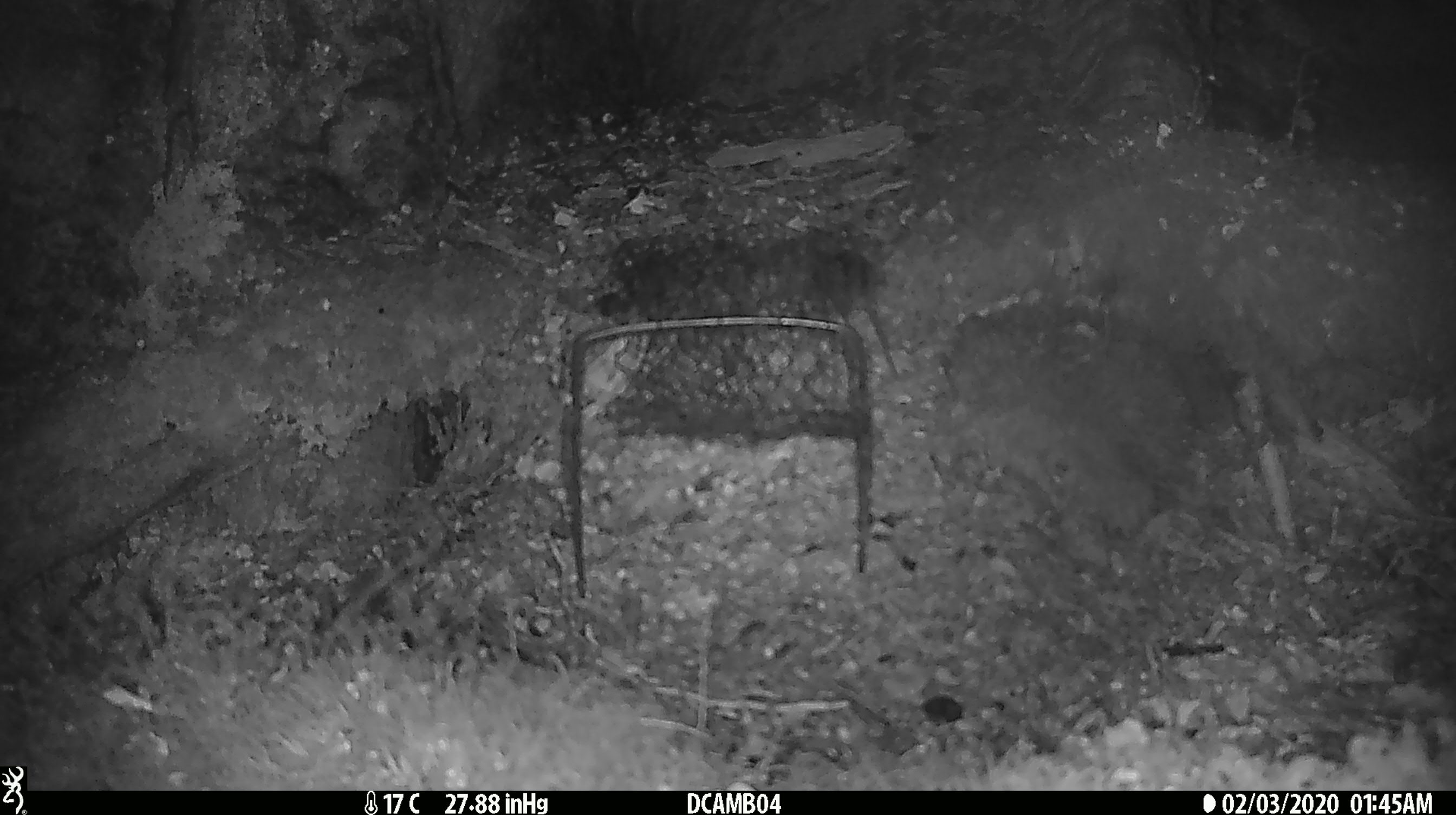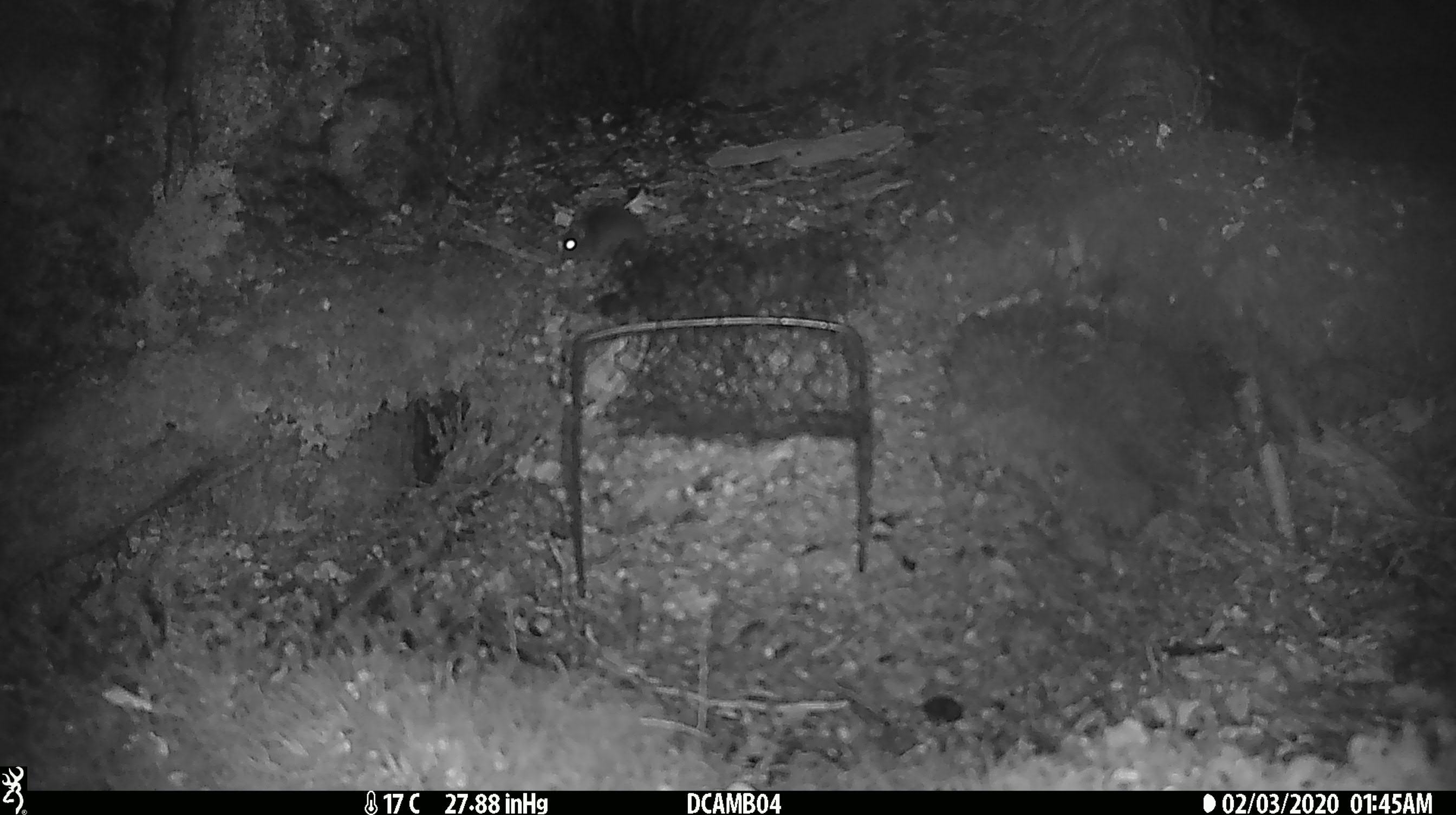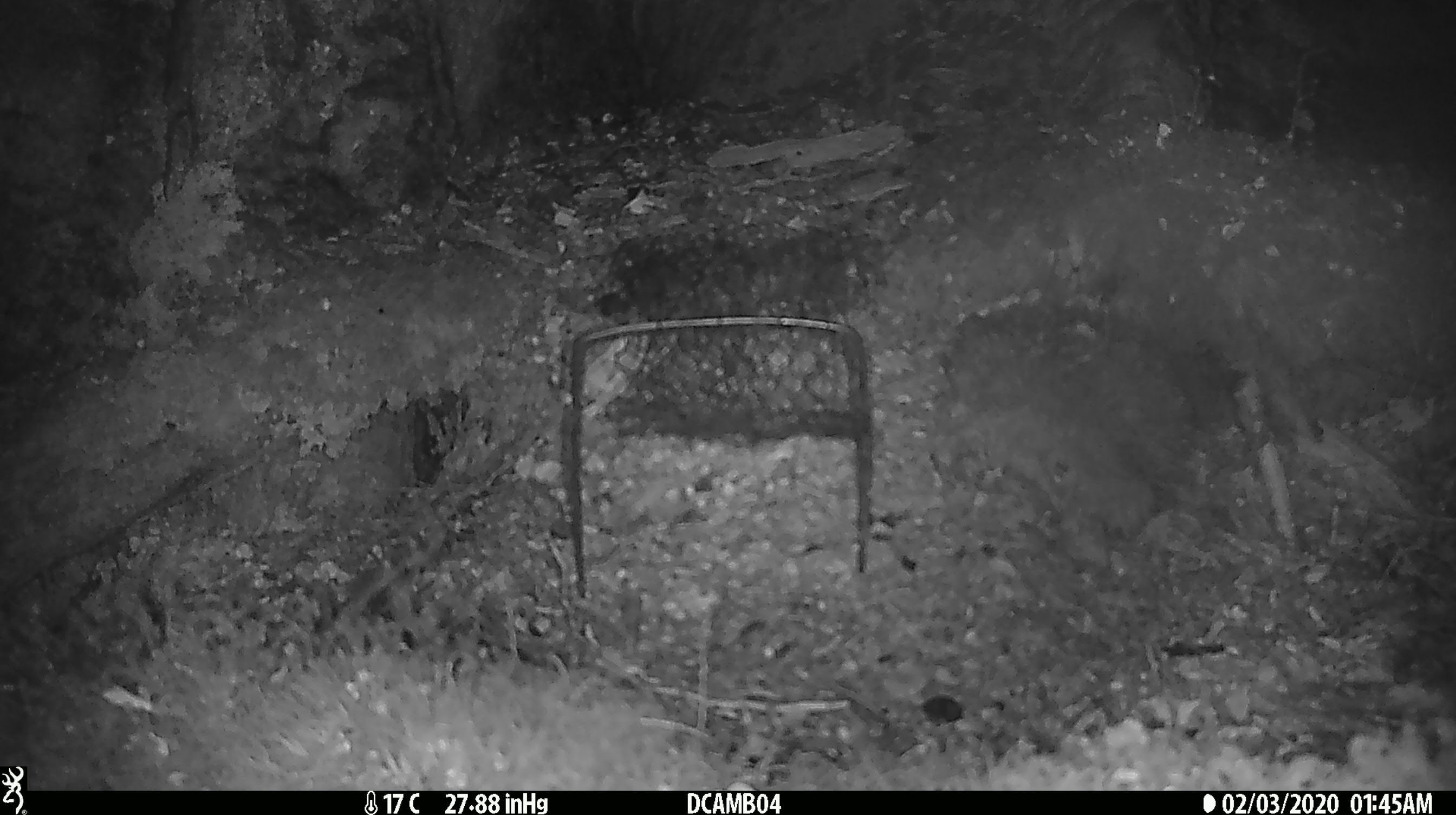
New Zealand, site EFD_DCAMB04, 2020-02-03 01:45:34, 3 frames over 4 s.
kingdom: Animalia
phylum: Chordata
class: Mammalia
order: Rodentia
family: Muridae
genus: Mus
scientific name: Mus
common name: mouse